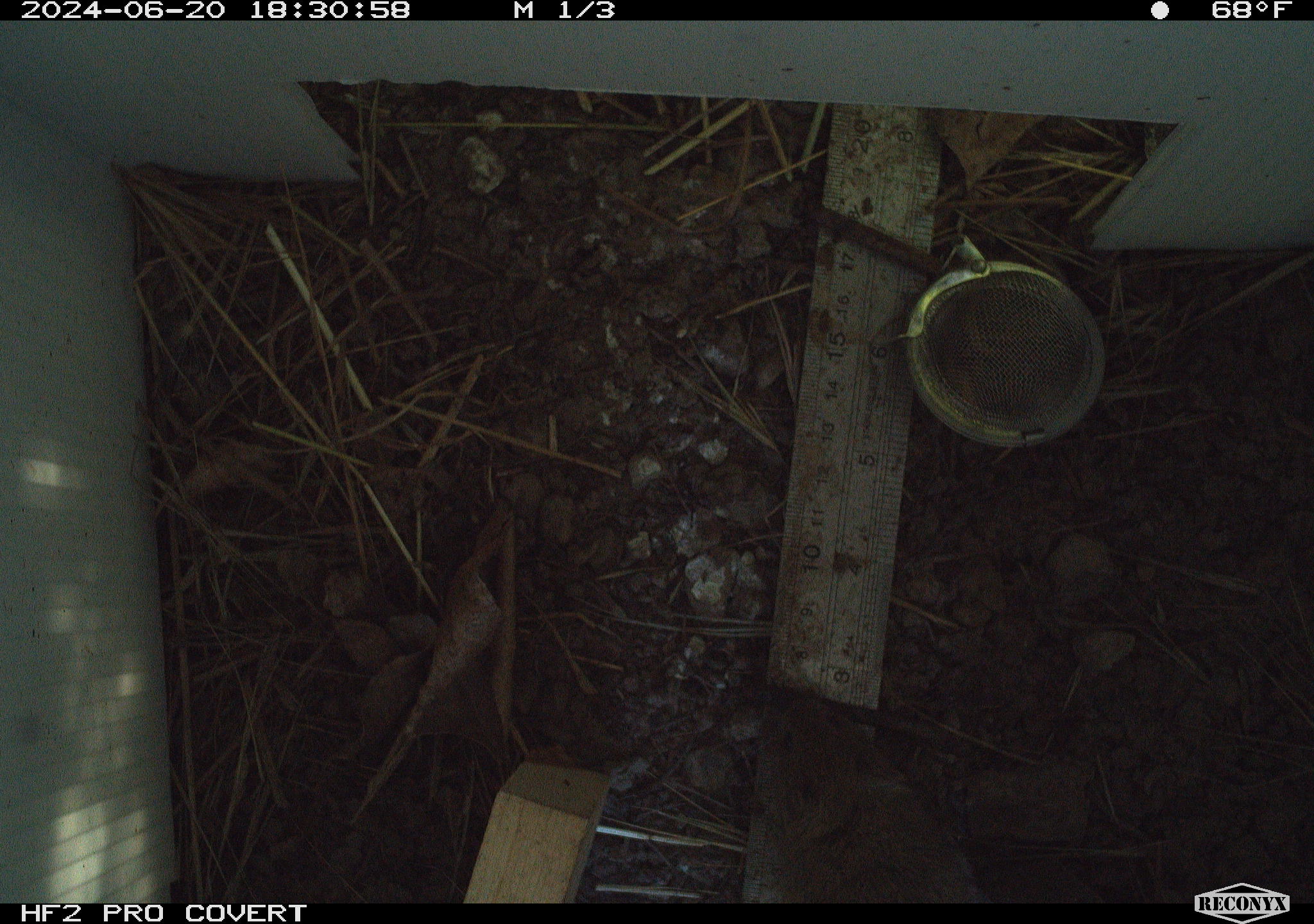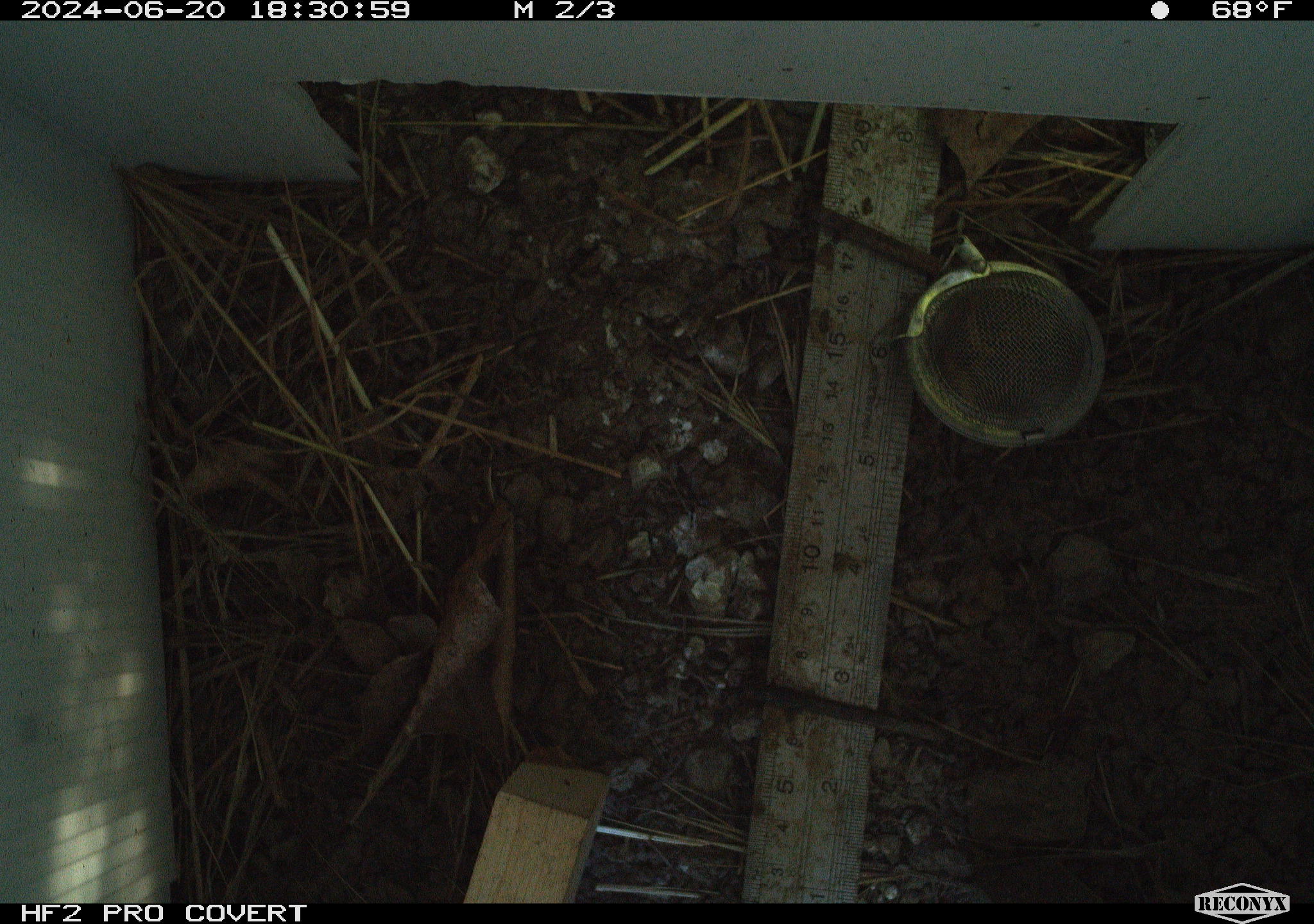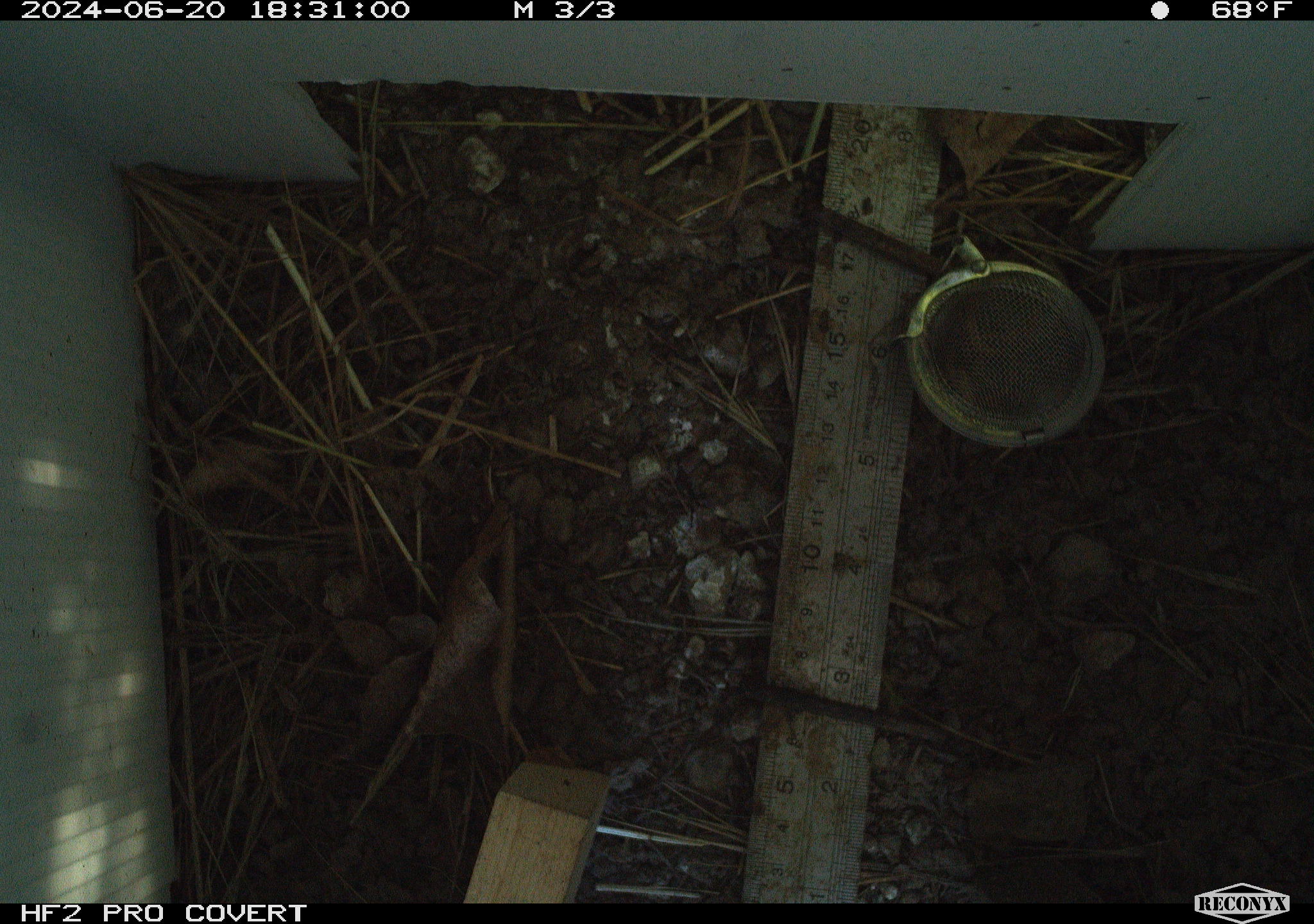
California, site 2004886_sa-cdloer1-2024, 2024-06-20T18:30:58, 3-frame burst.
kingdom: Animalia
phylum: Chordata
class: Mammalia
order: Rodentia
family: Cricetidae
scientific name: Arvicolinae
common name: voles, lemmings, and muskrats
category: arvicolinae subfamily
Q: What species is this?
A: Arvicolinae subfamily (voles, lemmings, and muskrats) (Arvicolinae).